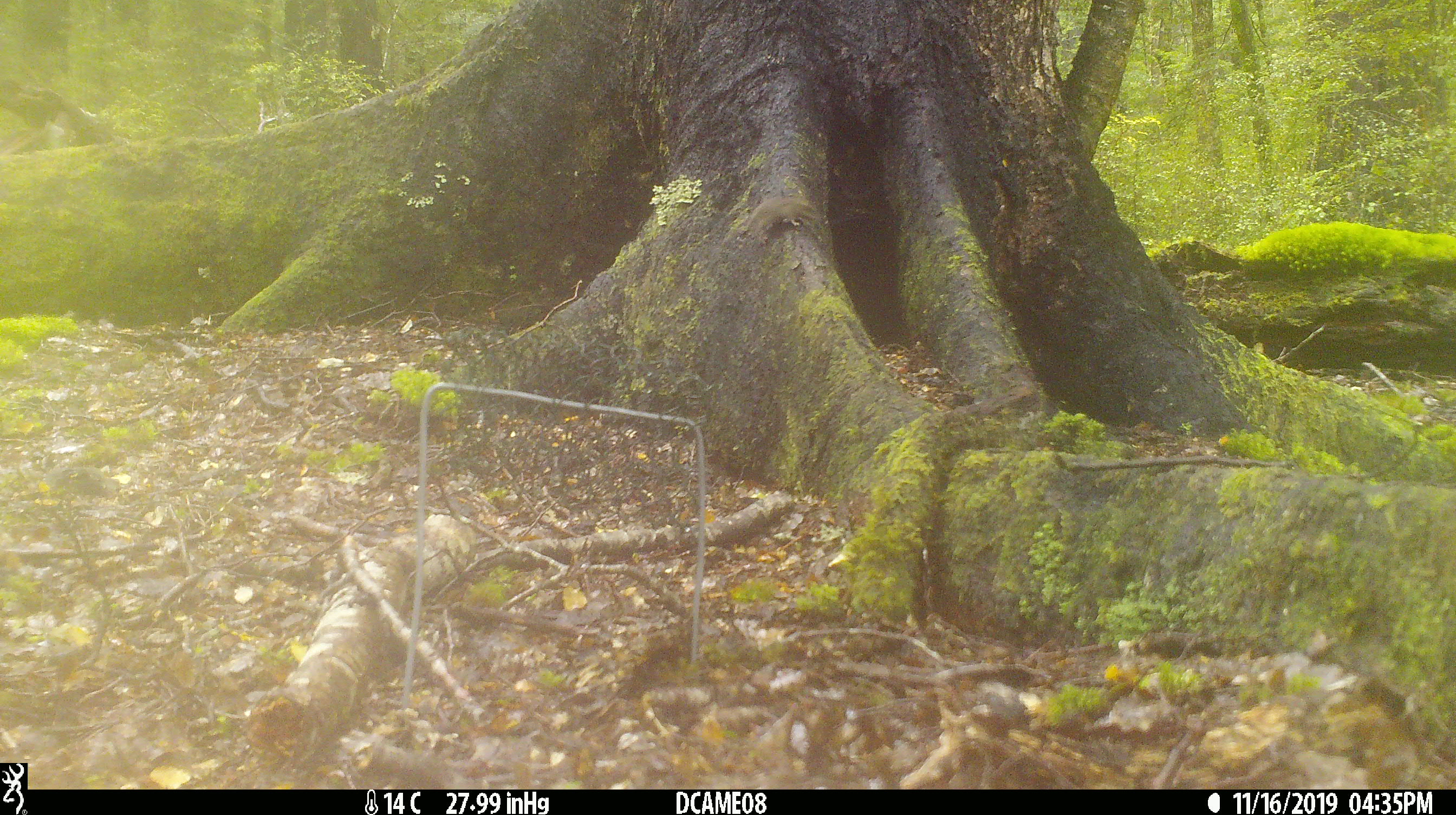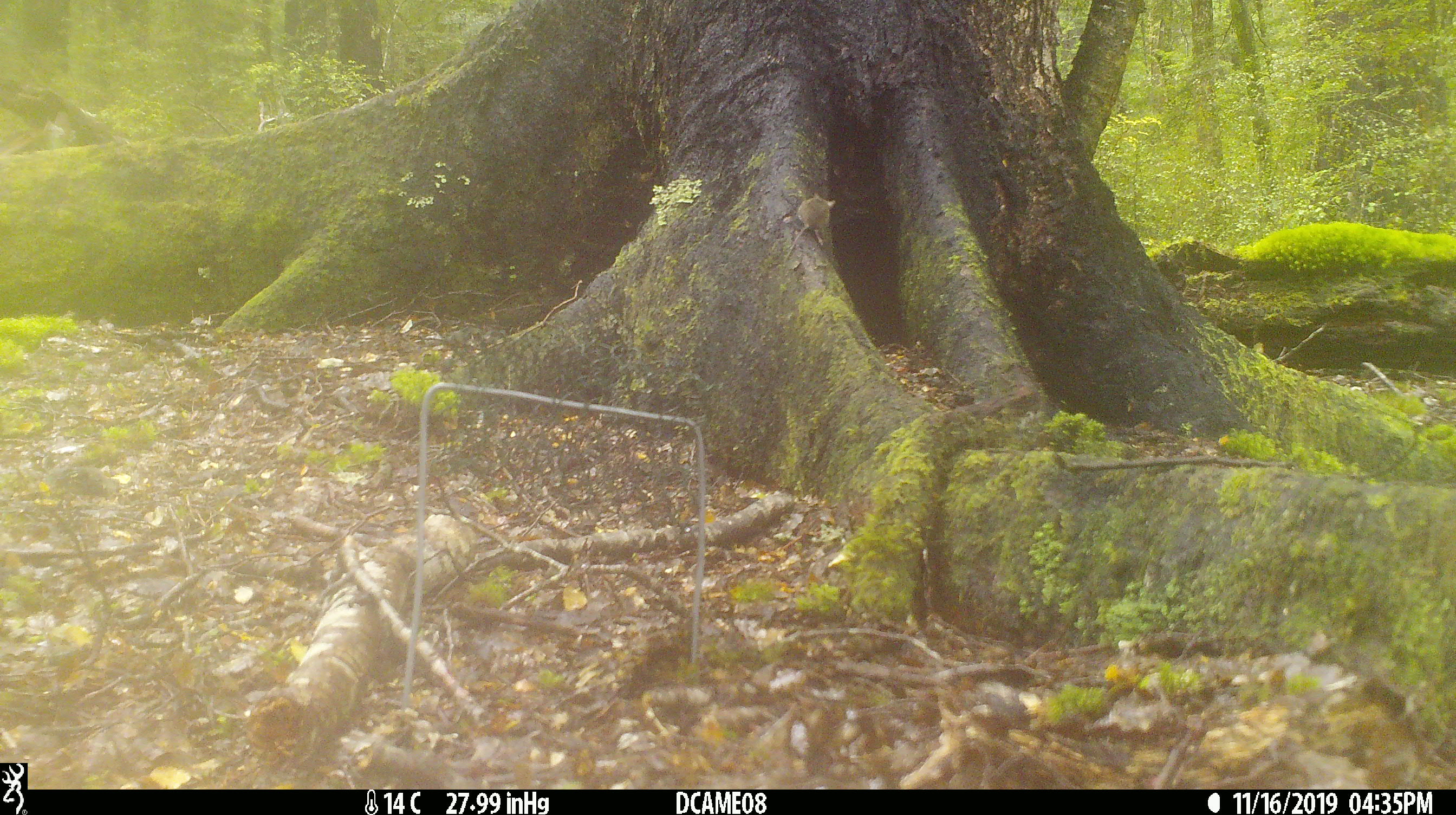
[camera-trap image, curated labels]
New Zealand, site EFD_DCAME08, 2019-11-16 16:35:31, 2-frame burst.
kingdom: Animalia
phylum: Chordata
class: Mammalia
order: Rodentia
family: Muridae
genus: Mus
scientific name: Mus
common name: mouse